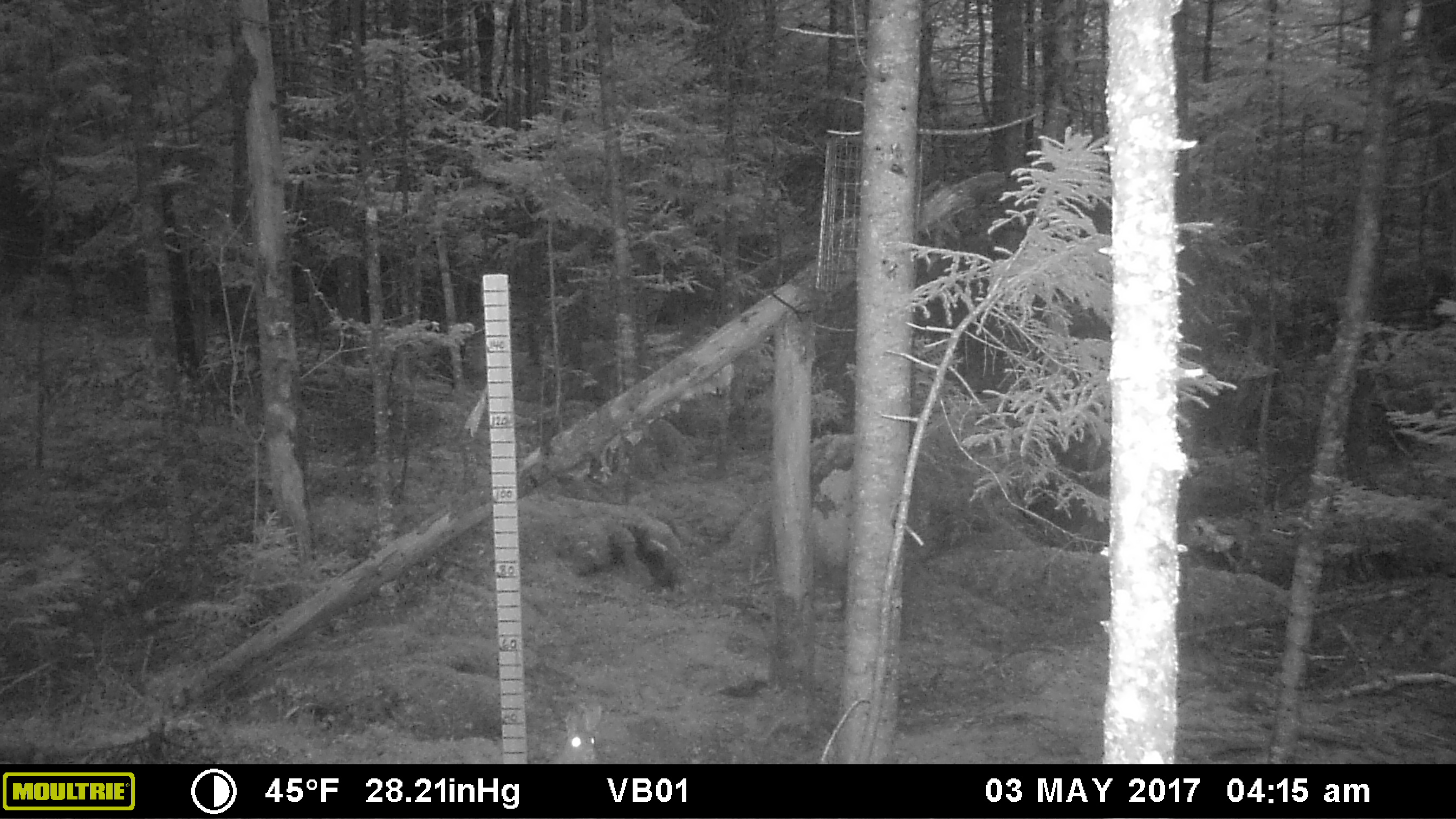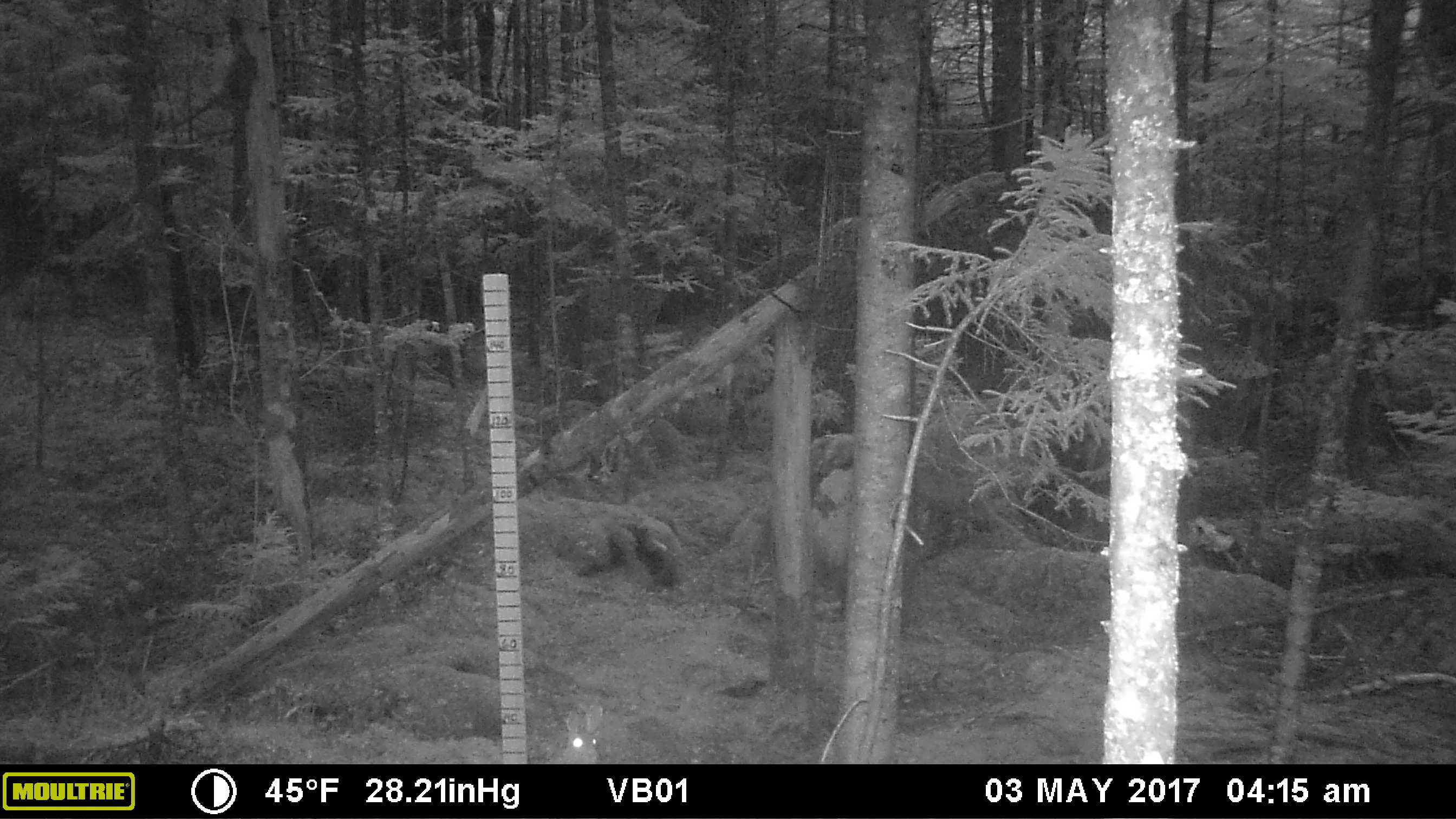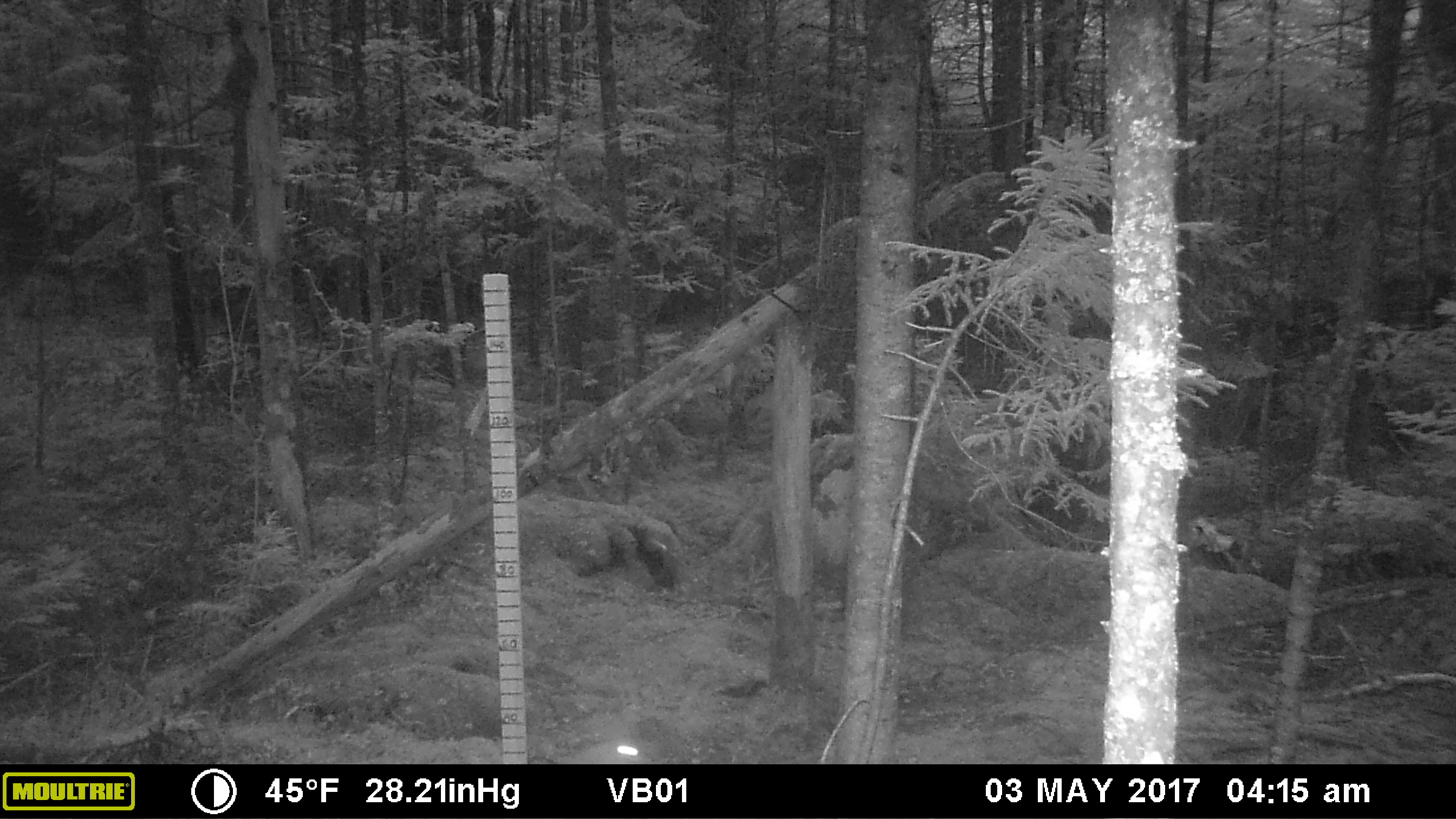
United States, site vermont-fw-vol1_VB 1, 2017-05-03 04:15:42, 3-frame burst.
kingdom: Animalia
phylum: Chordata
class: Mammalia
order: Lagomorpha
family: Leporidae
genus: Lepus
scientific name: Lepus americanus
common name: snowshoe hare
Snowshoe hare (Lepus americanus).